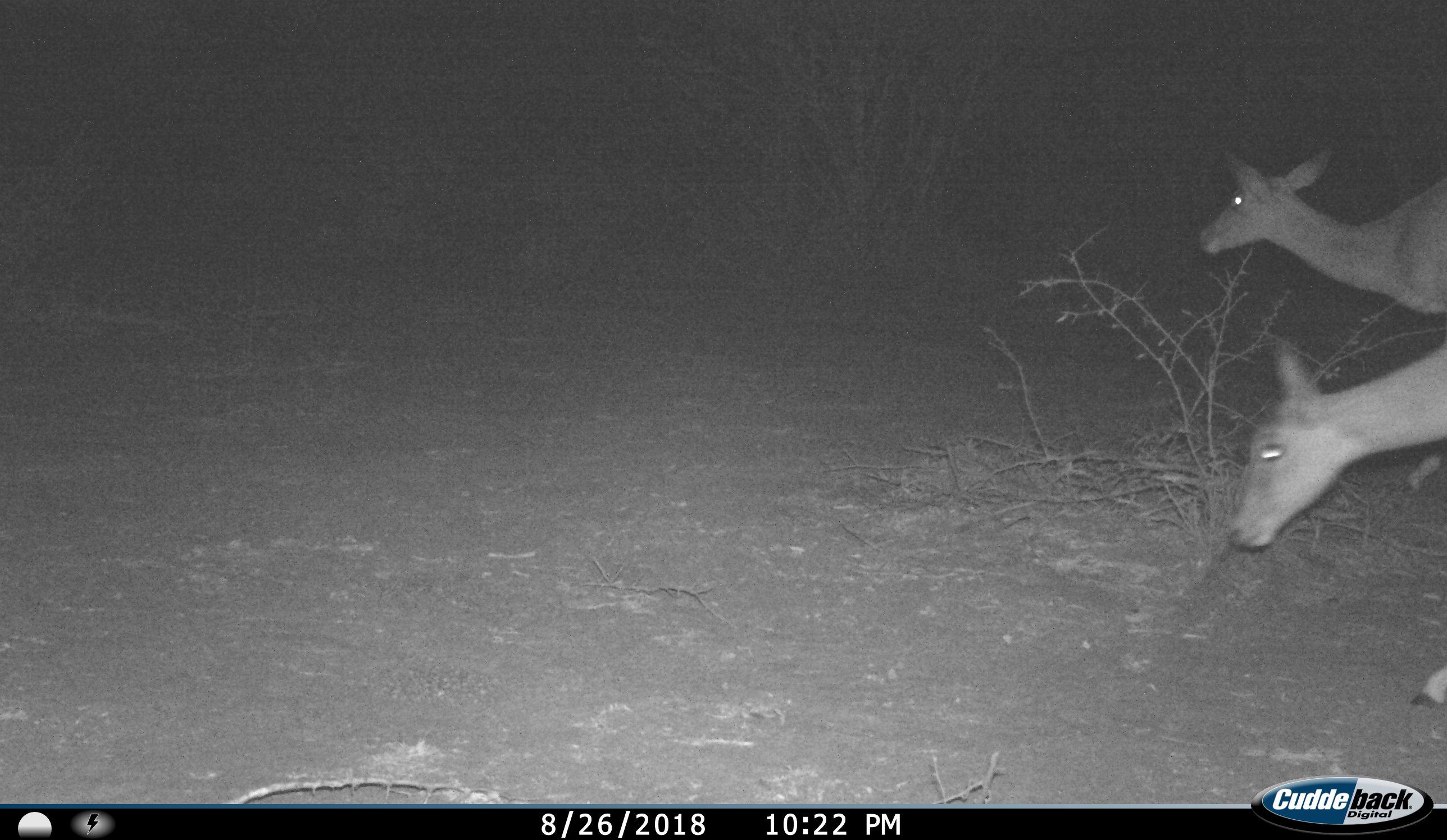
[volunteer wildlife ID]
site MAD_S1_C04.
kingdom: Animalia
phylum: Chordata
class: Mammalia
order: Artiodactyla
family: Bovidae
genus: Aepyceros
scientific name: Aepyceros melampus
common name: impala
Impala (Aepyceros melampus), count 2. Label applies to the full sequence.